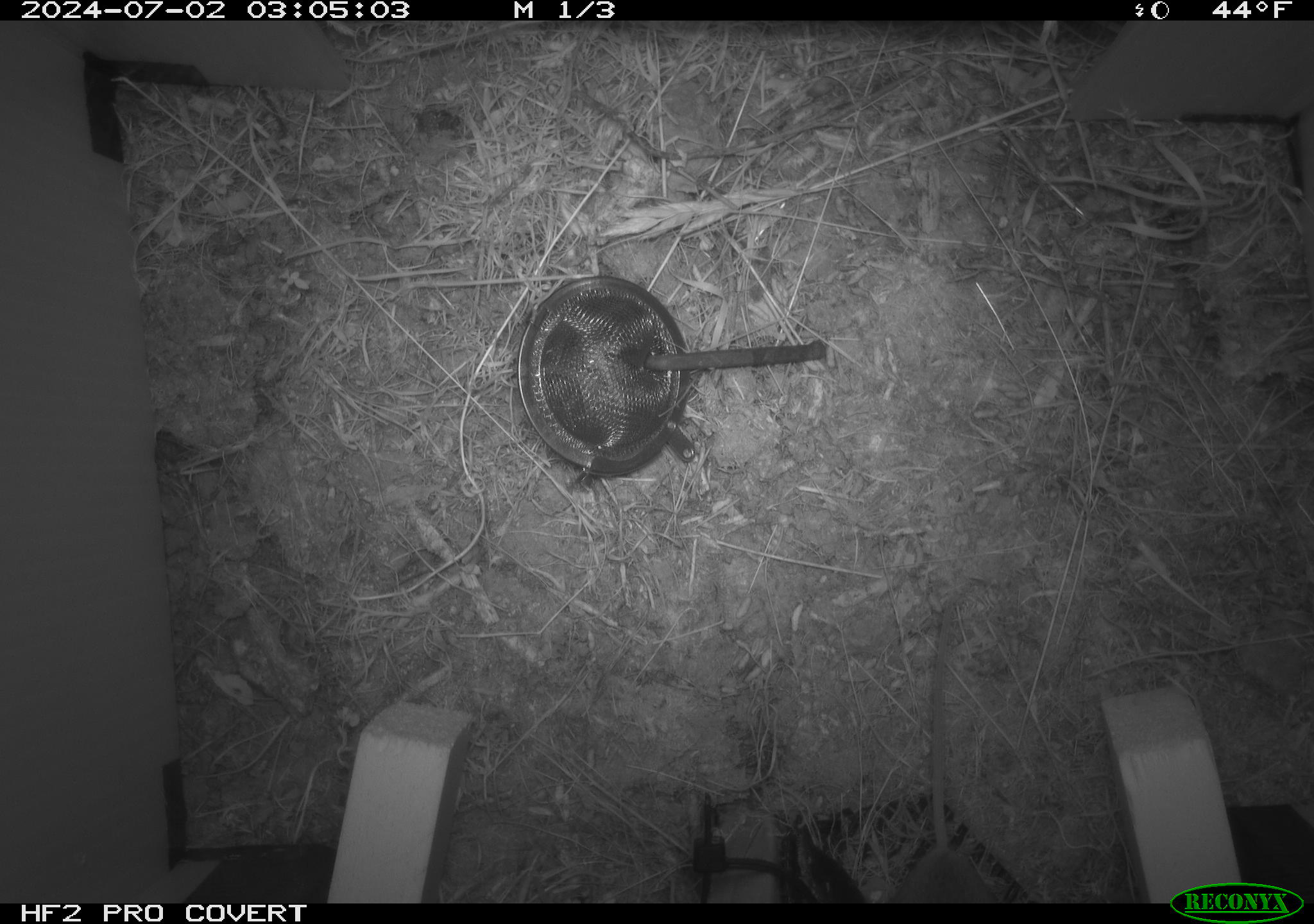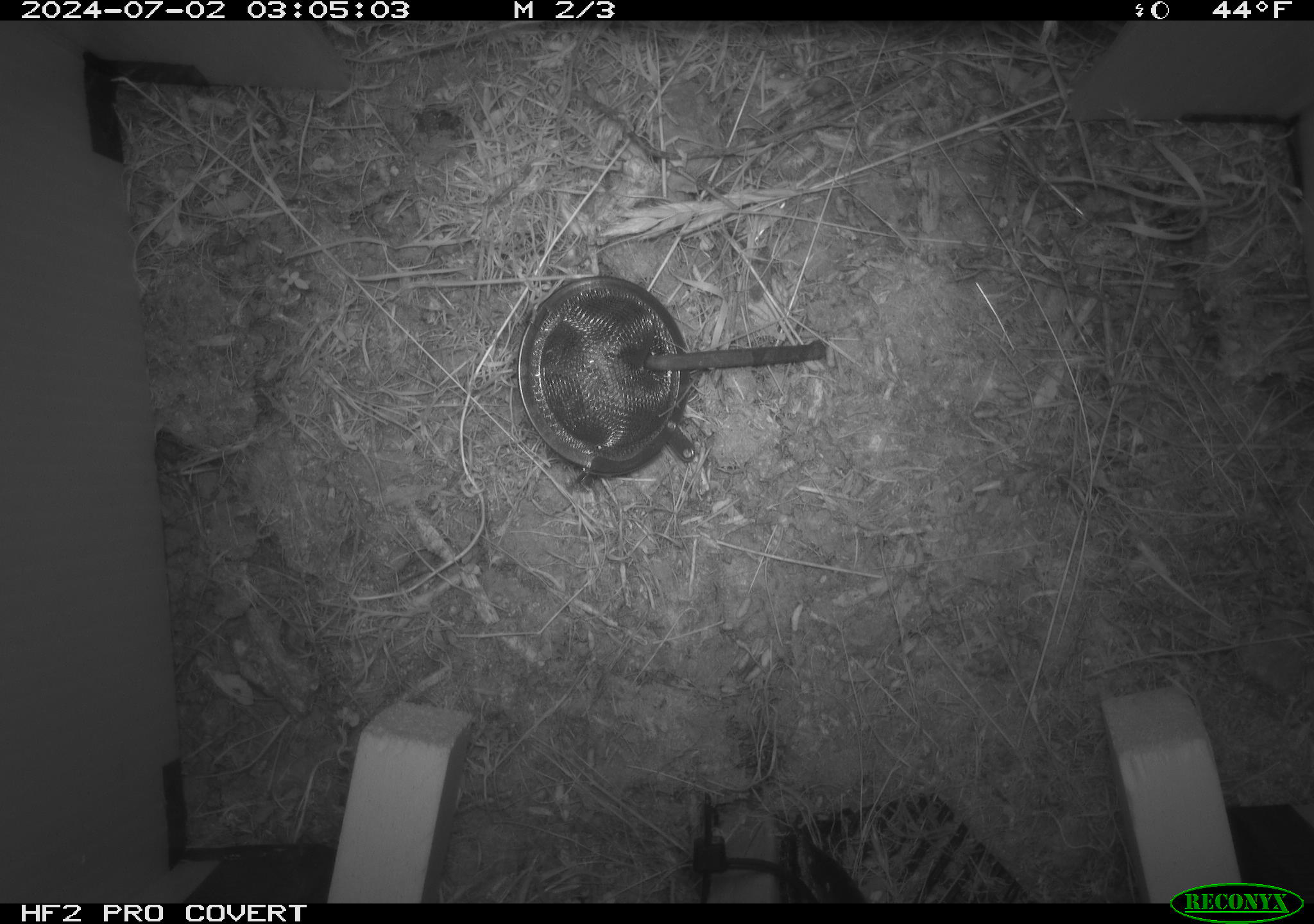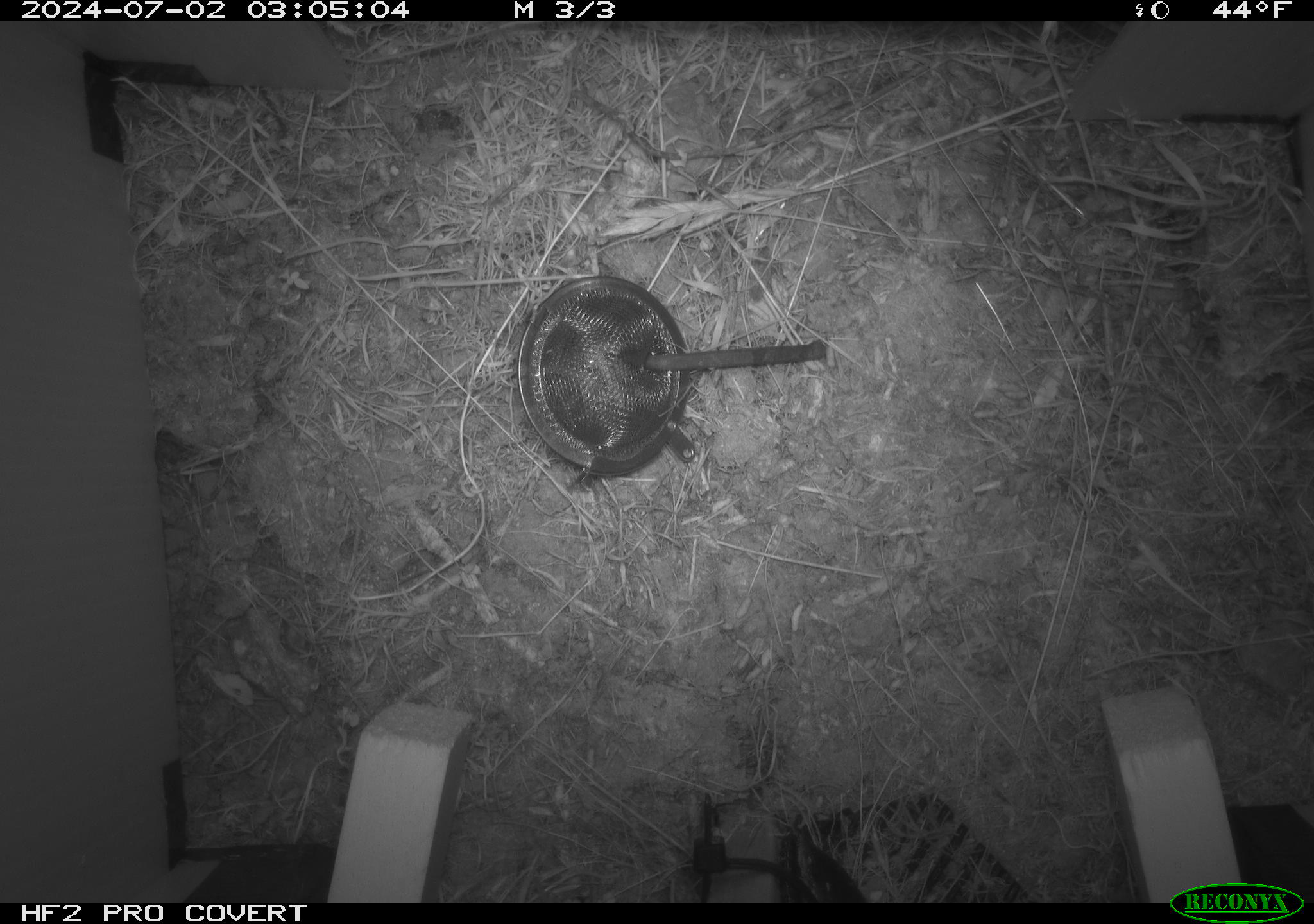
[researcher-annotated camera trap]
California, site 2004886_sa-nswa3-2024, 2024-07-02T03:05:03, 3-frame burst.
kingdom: Animalia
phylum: Chordata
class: Mammalia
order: Rodentia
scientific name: Rodentia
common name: rodent